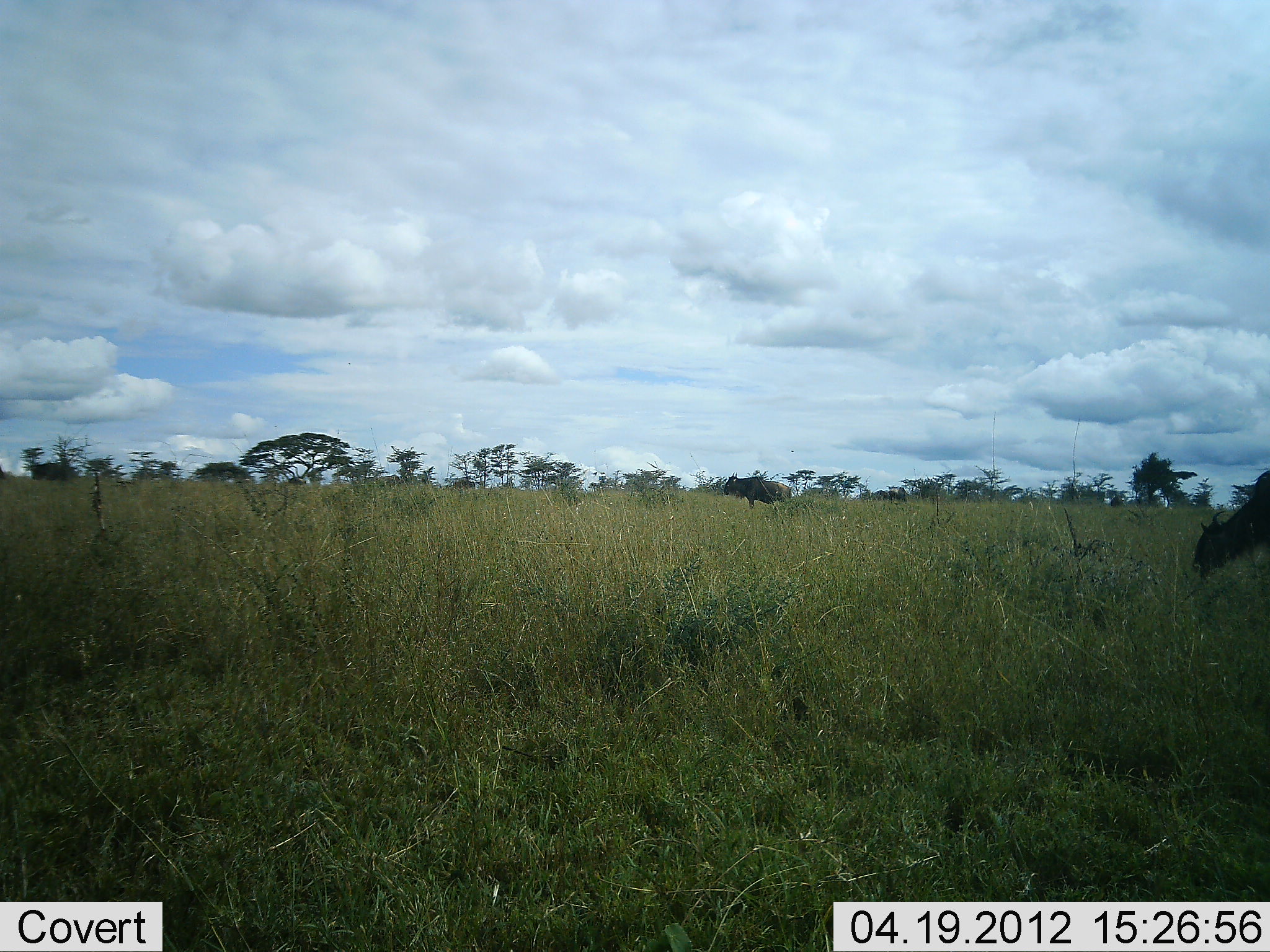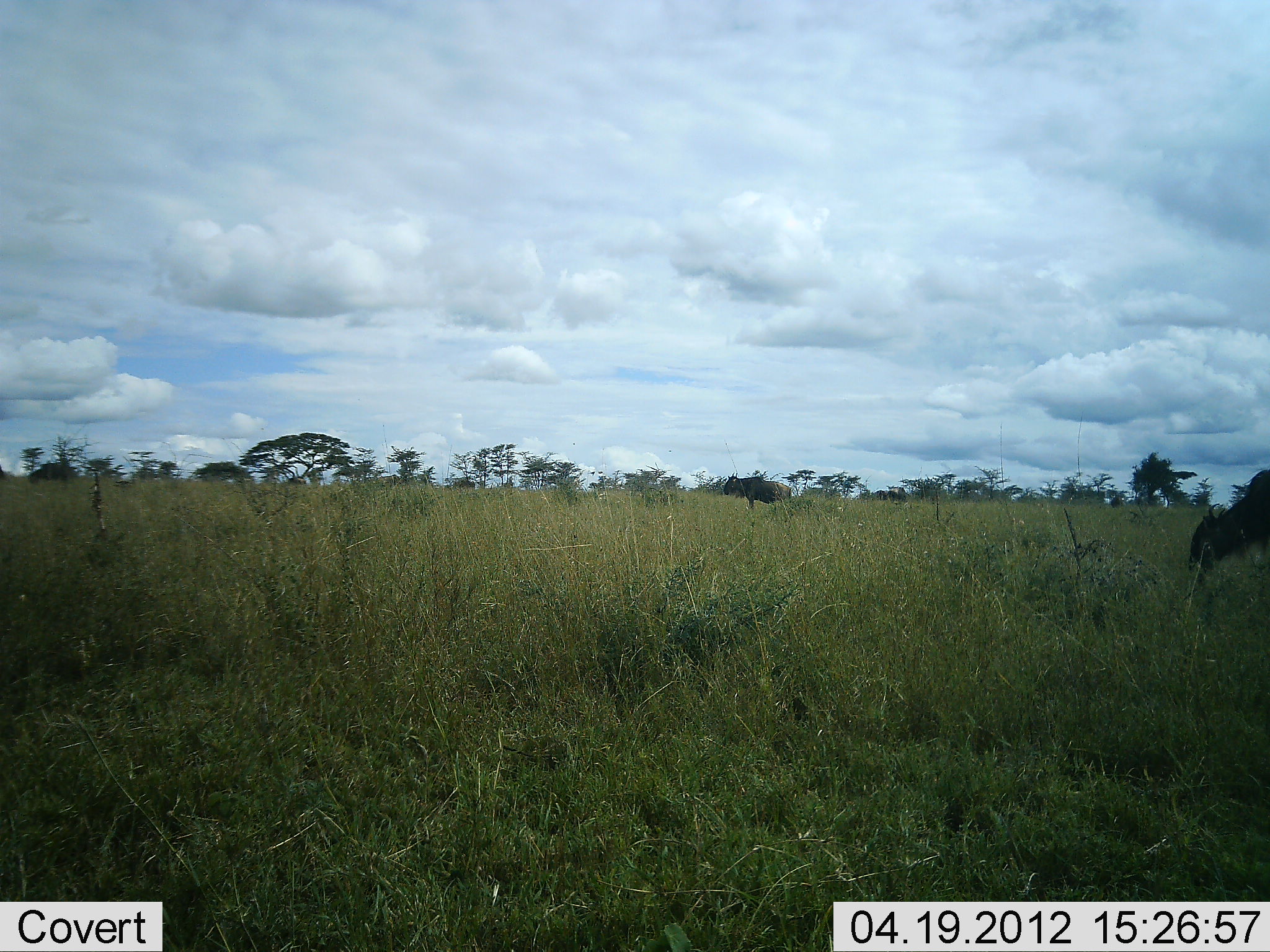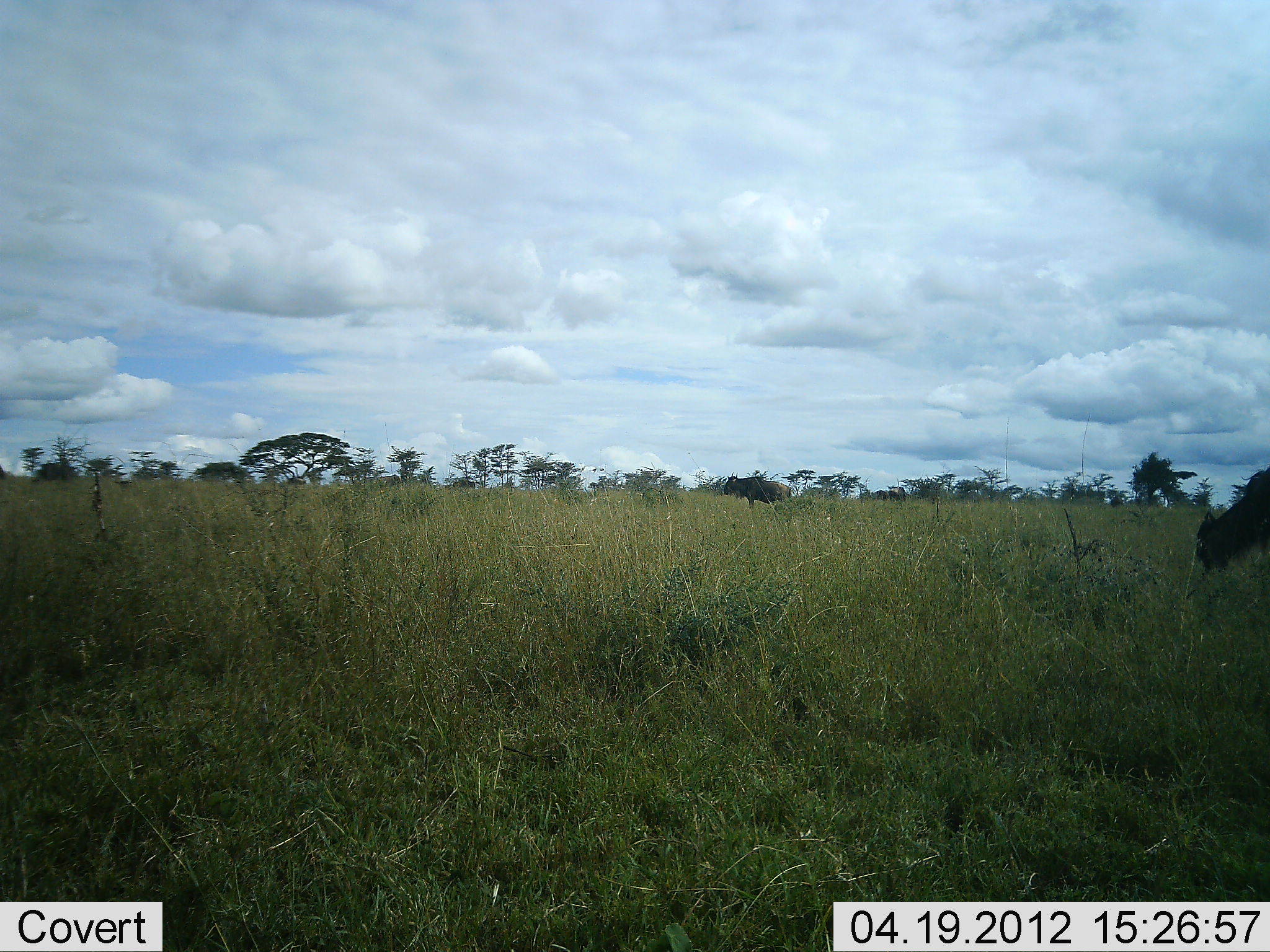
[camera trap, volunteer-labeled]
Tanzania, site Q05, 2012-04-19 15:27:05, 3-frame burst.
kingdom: Animalia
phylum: Chordata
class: Mammalia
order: Artiodactyla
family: Bovidae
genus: Connochaetes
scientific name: Connochaetes taurinus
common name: blue wildebeest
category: wildebeest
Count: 2.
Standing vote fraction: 45%.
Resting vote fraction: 0%.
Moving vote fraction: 9%.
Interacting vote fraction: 0%.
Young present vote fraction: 0%.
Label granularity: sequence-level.